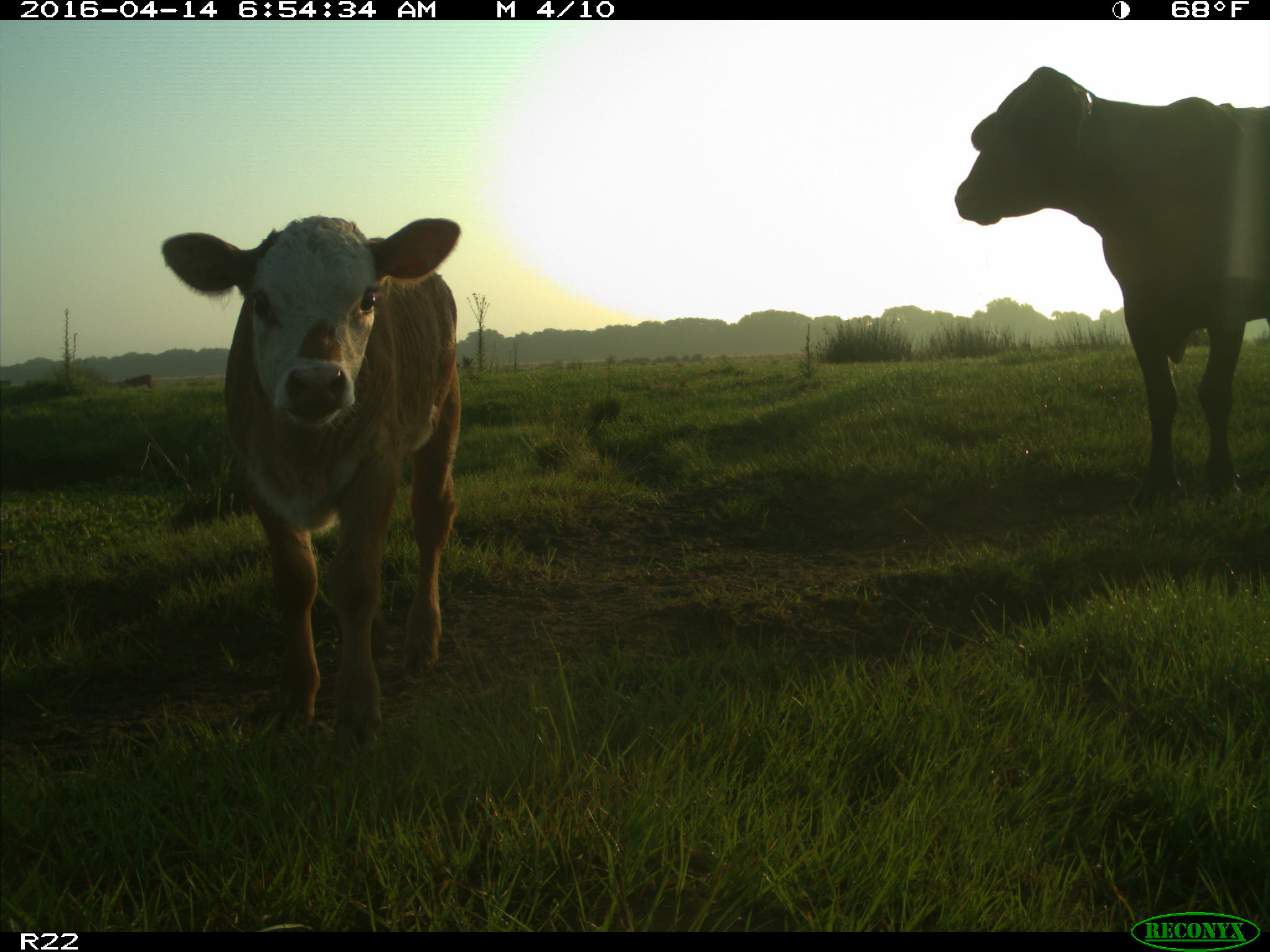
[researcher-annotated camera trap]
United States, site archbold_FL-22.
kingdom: Animalia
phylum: Chordata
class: Mammalia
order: Artiodactyla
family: Bovidae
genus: Bos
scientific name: Bos taurus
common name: domestic cow